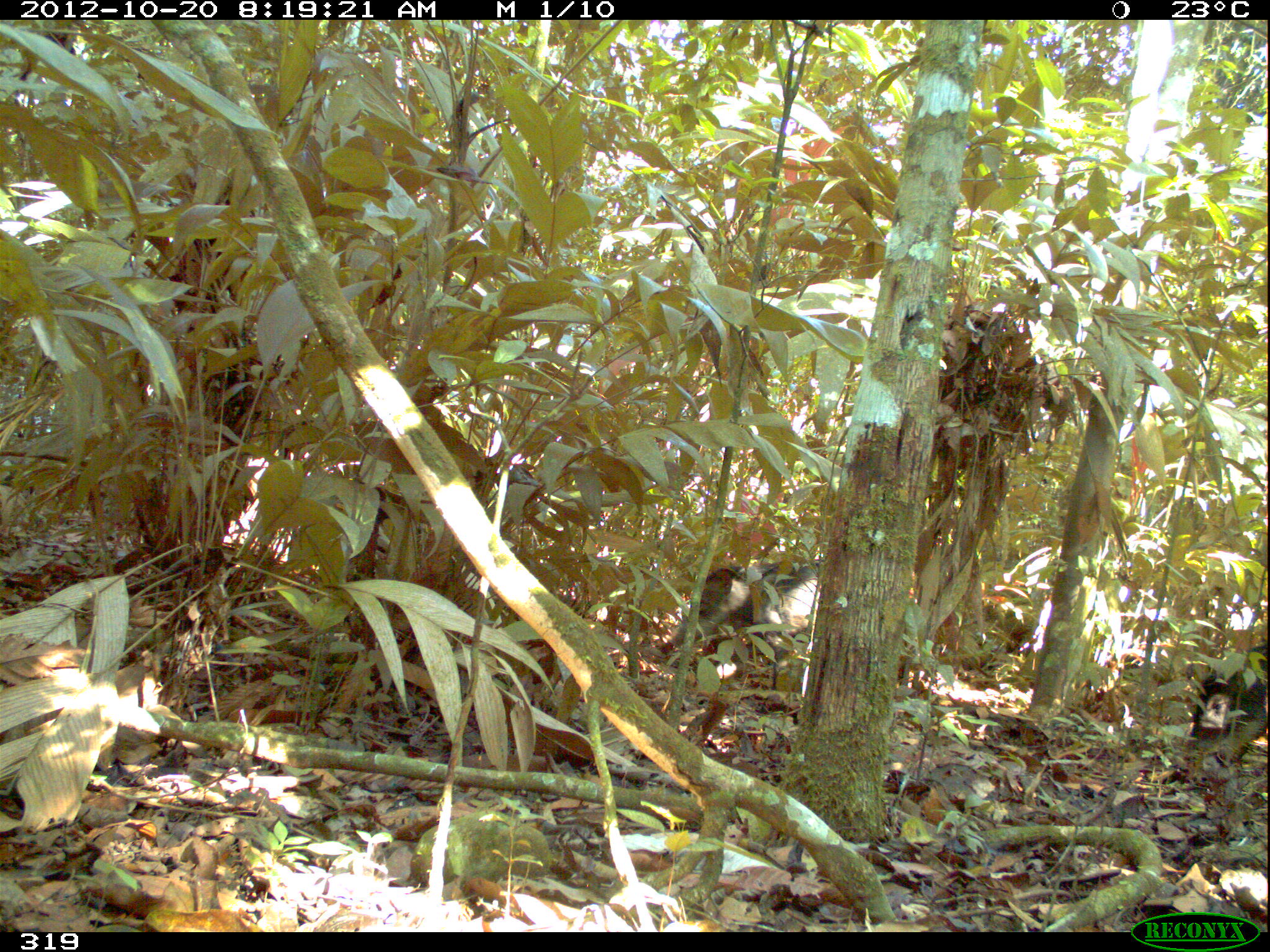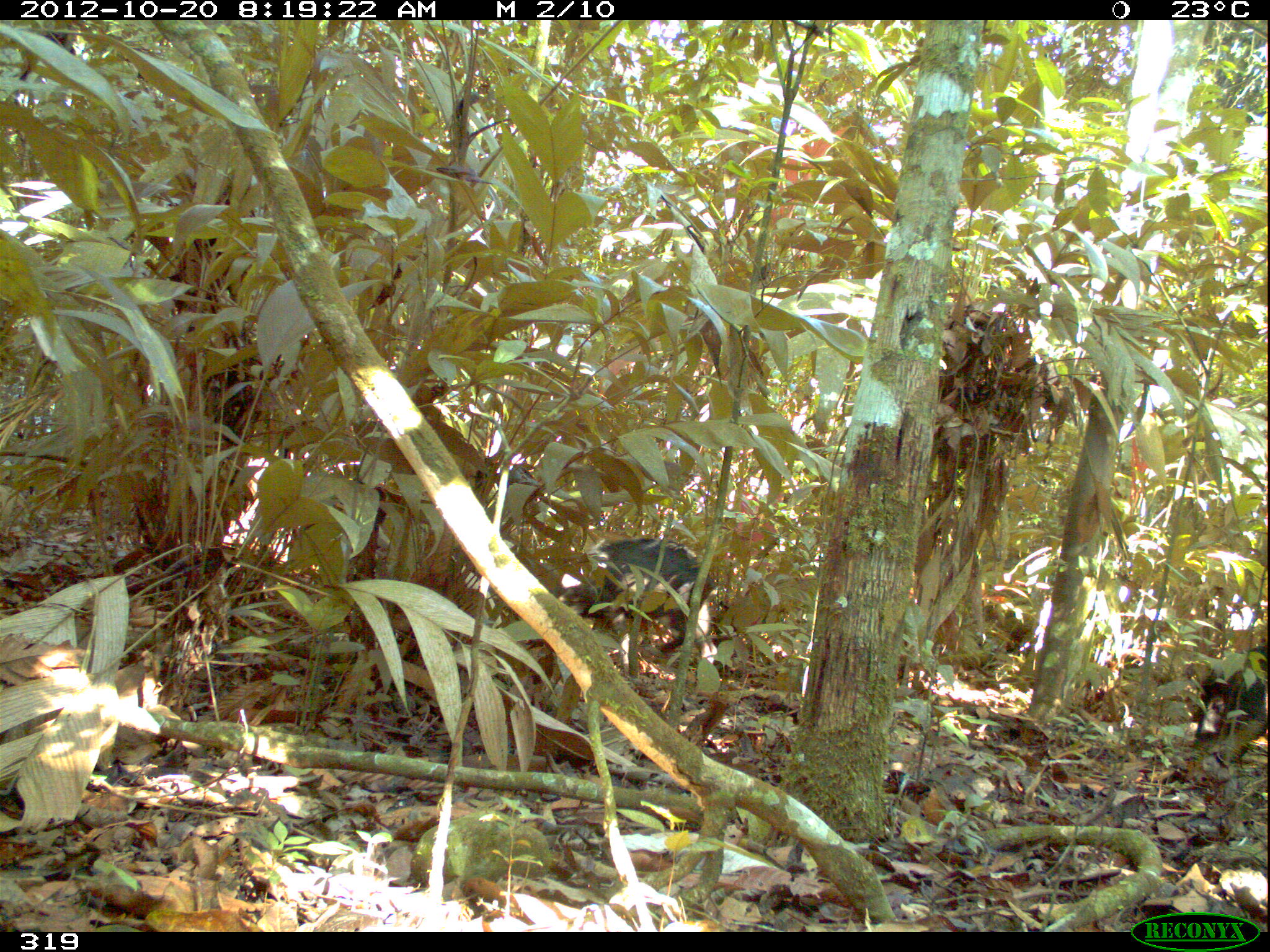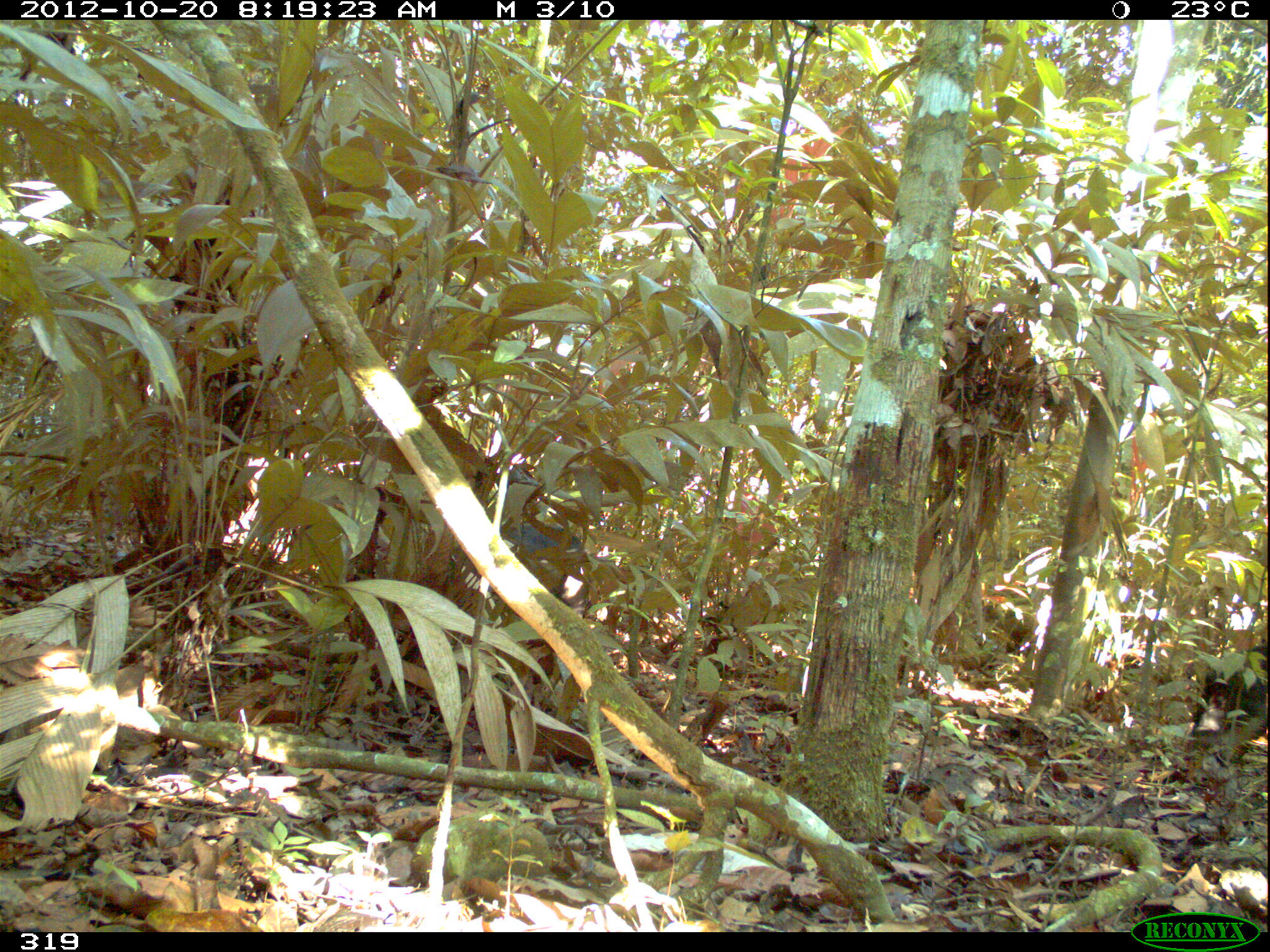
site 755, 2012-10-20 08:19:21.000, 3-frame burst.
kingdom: Animalia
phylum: Chordata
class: Mammalia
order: Artiodactyla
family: Tayassuidae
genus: Tayassu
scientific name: Tayassu pecari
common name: white-lipped peccary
Tayassu pecari (white-lipped peccary).